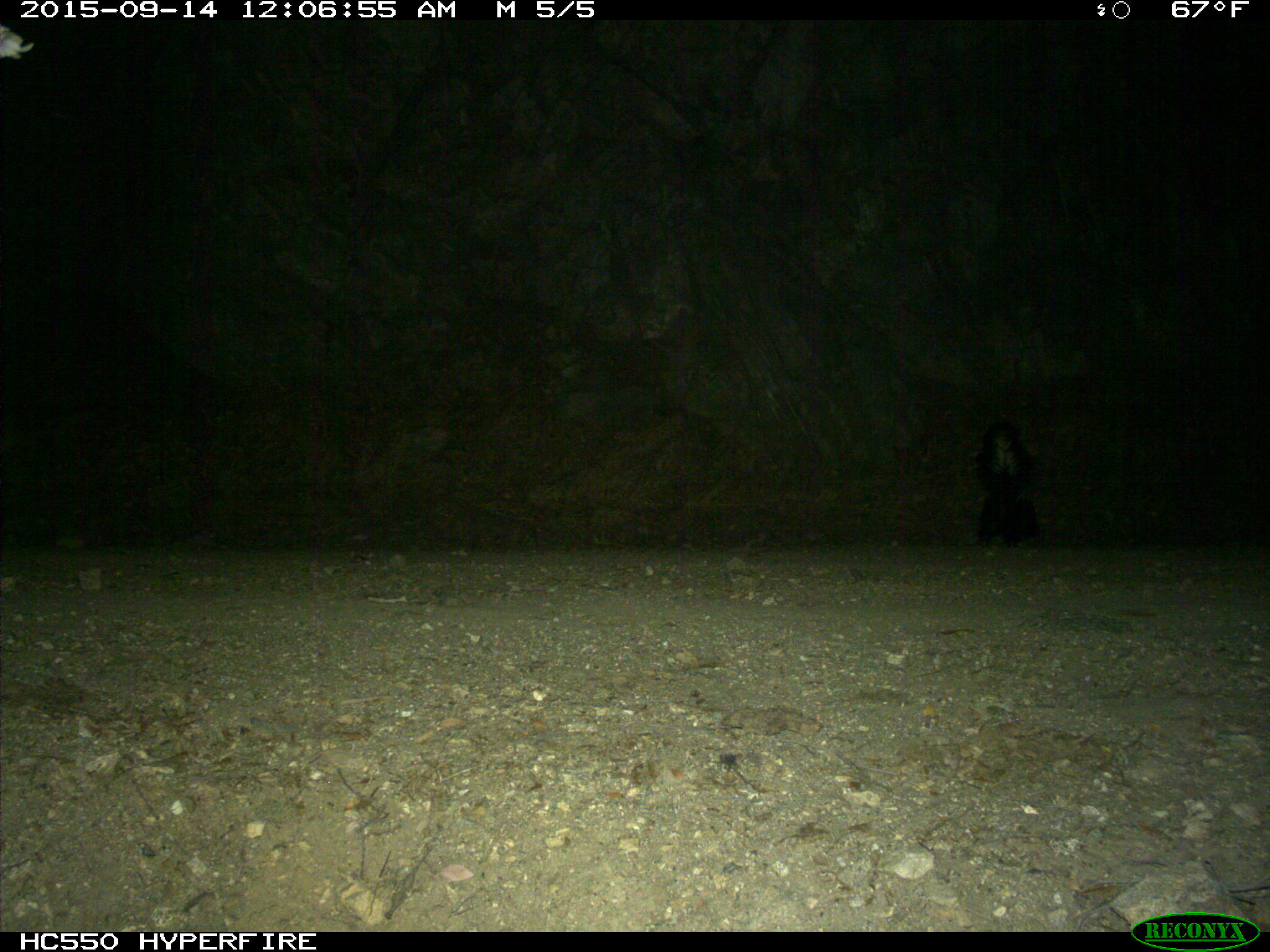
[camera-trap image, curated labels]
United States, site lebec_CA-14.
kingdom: Animalia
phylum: Chordata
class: Mammalia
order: Carnivora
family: Mephitidae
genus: Mephitis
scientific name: Mephitis mephitis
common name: striped skunk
Mephitis mephitis (striped skunk).